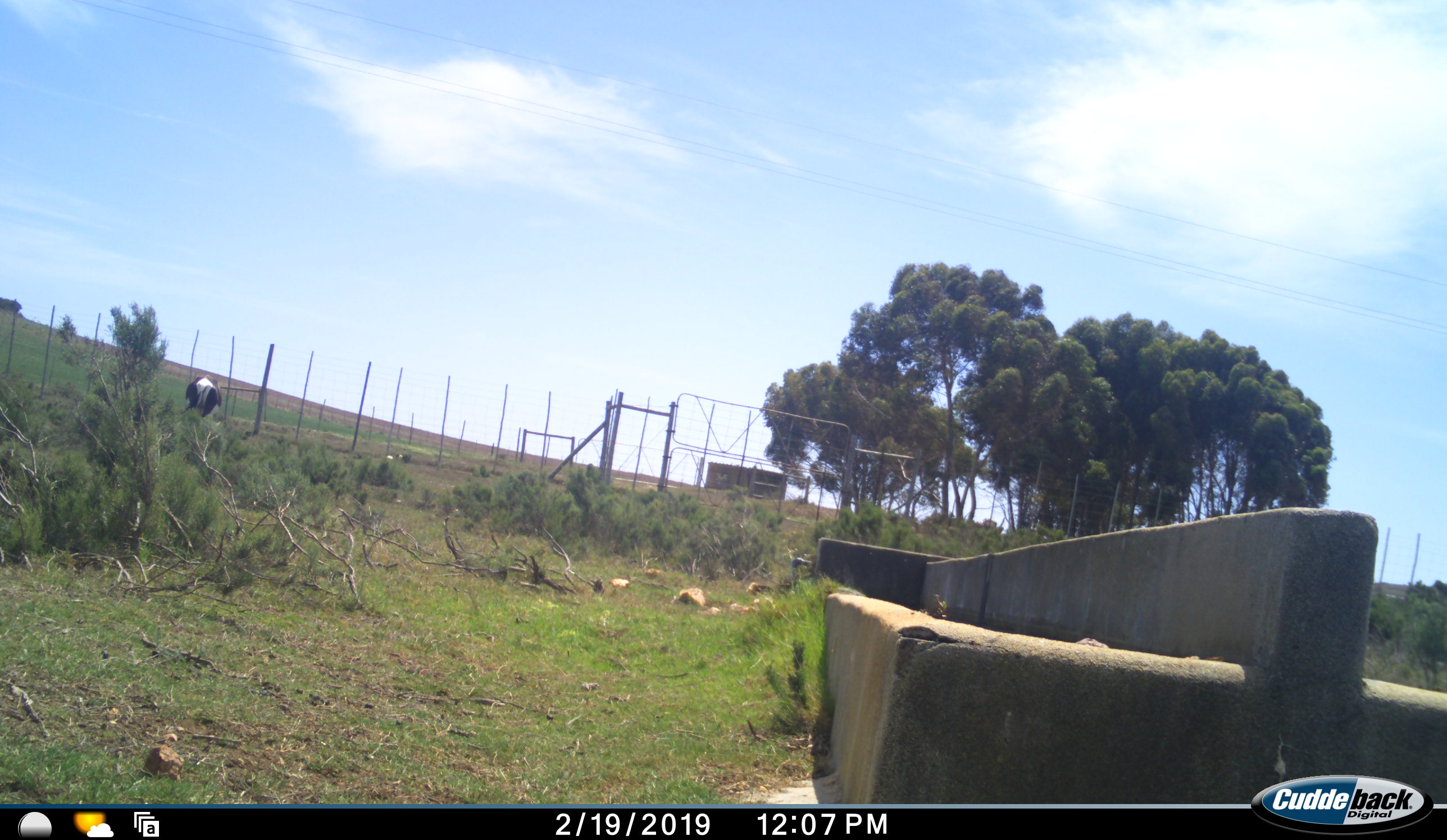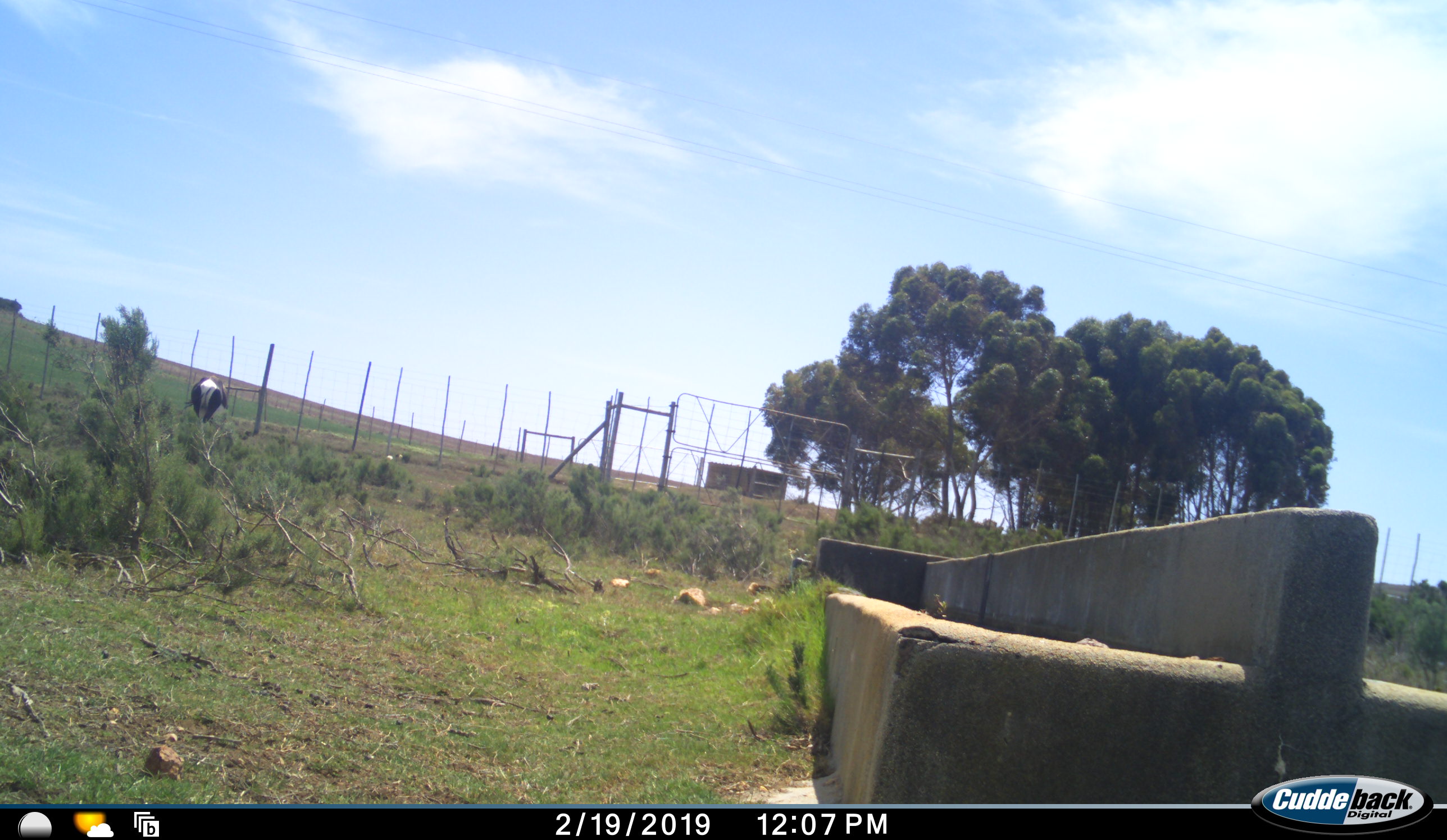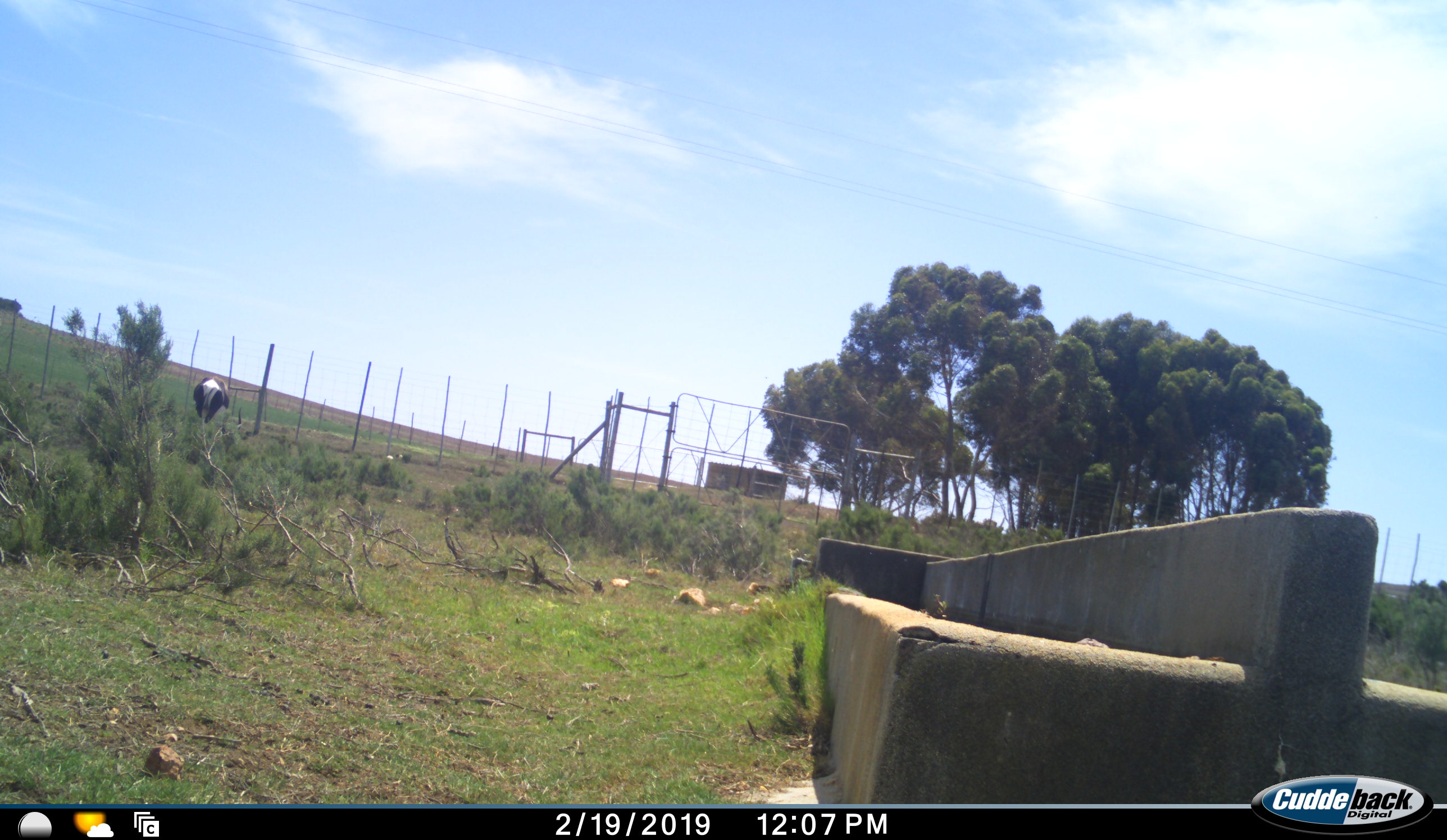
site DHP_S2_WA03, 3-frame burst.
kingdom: Animalia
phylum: Chordata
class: Mammalia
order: Artiodactyla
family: Bovidae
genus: Damaliscus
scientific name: Damaliscus pygargus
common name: bontebok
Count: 1.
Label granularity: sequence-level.